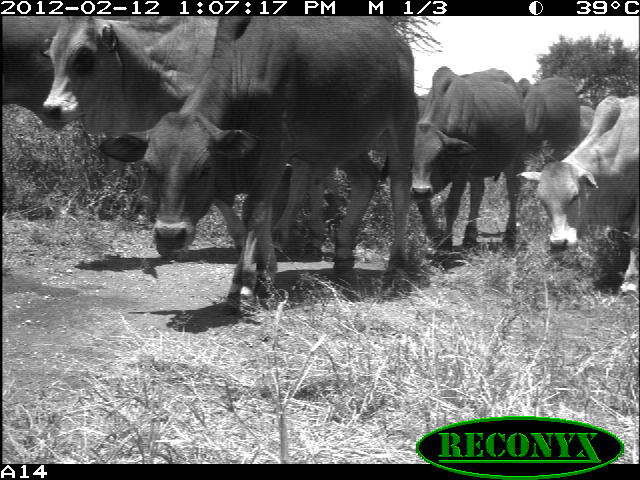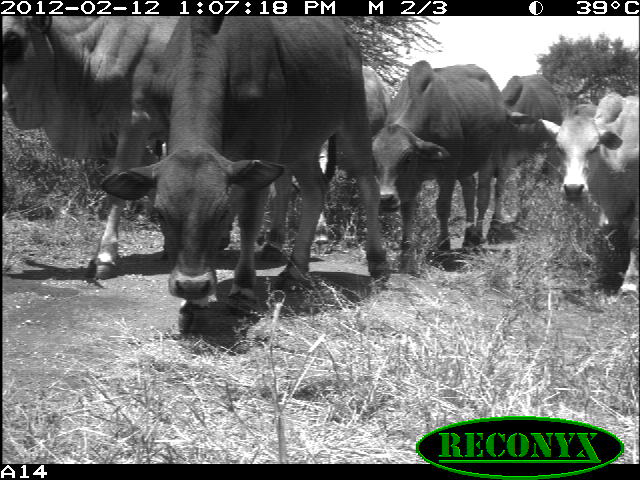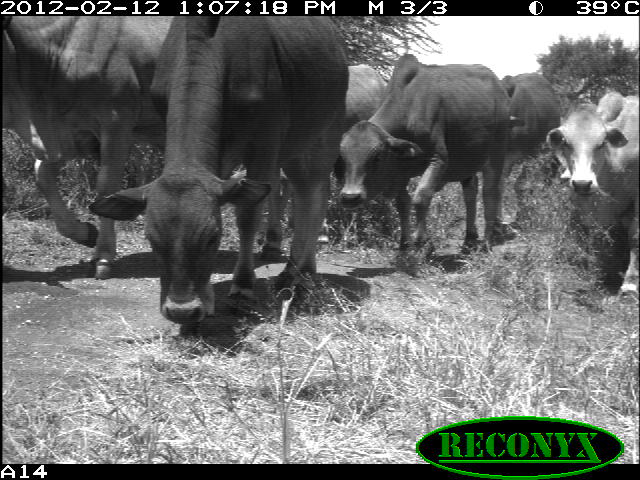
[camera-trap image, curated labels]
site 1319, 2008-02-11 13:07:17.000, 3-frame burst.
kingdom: Animalia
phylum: Chordata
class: Mammalia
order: Artiodactyla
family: Bovidae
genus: Bos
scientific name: Bos taurus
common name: domestic cattle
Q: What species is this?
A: Bos taurus (domestic cattle).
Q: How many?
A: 8.